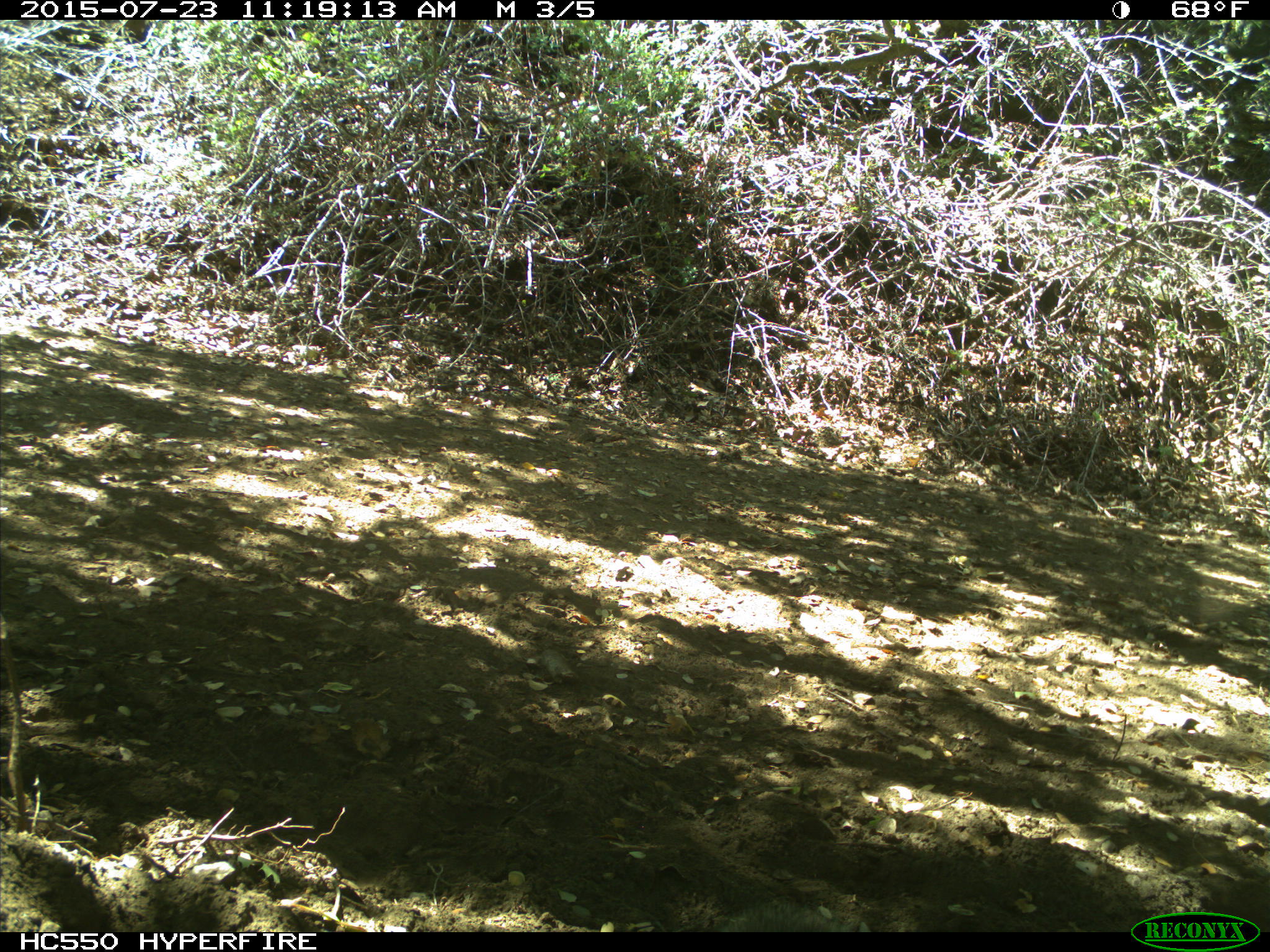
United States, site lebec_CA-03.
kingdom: Animalia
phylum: Chordata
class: Mammalia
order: Rodentia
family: Sciuridae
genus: Sciurus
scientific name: Sciurus carolinensis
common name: eastern gray squirrel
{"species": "Sciurus carolinensis (eastern gray squirrel)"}